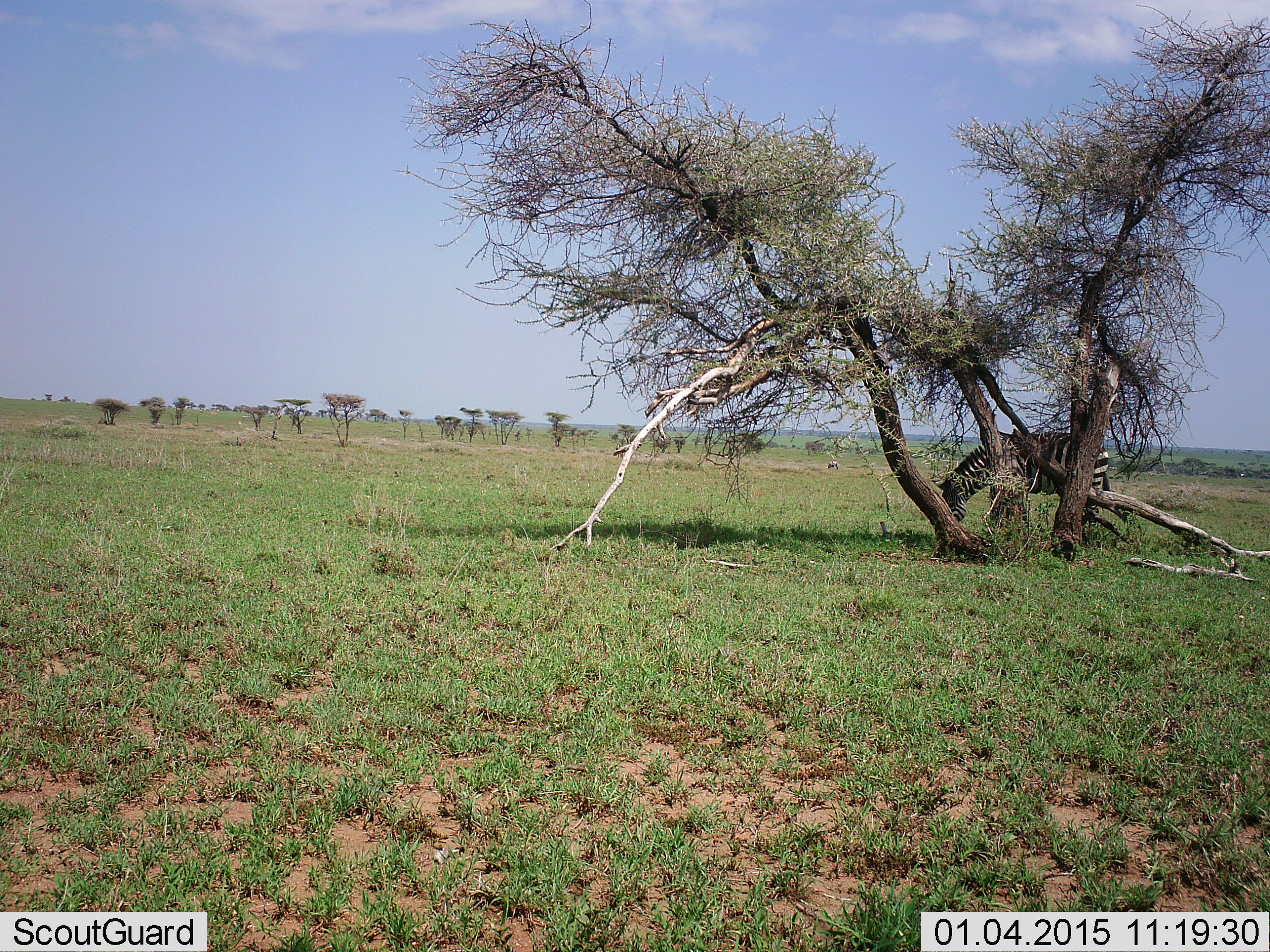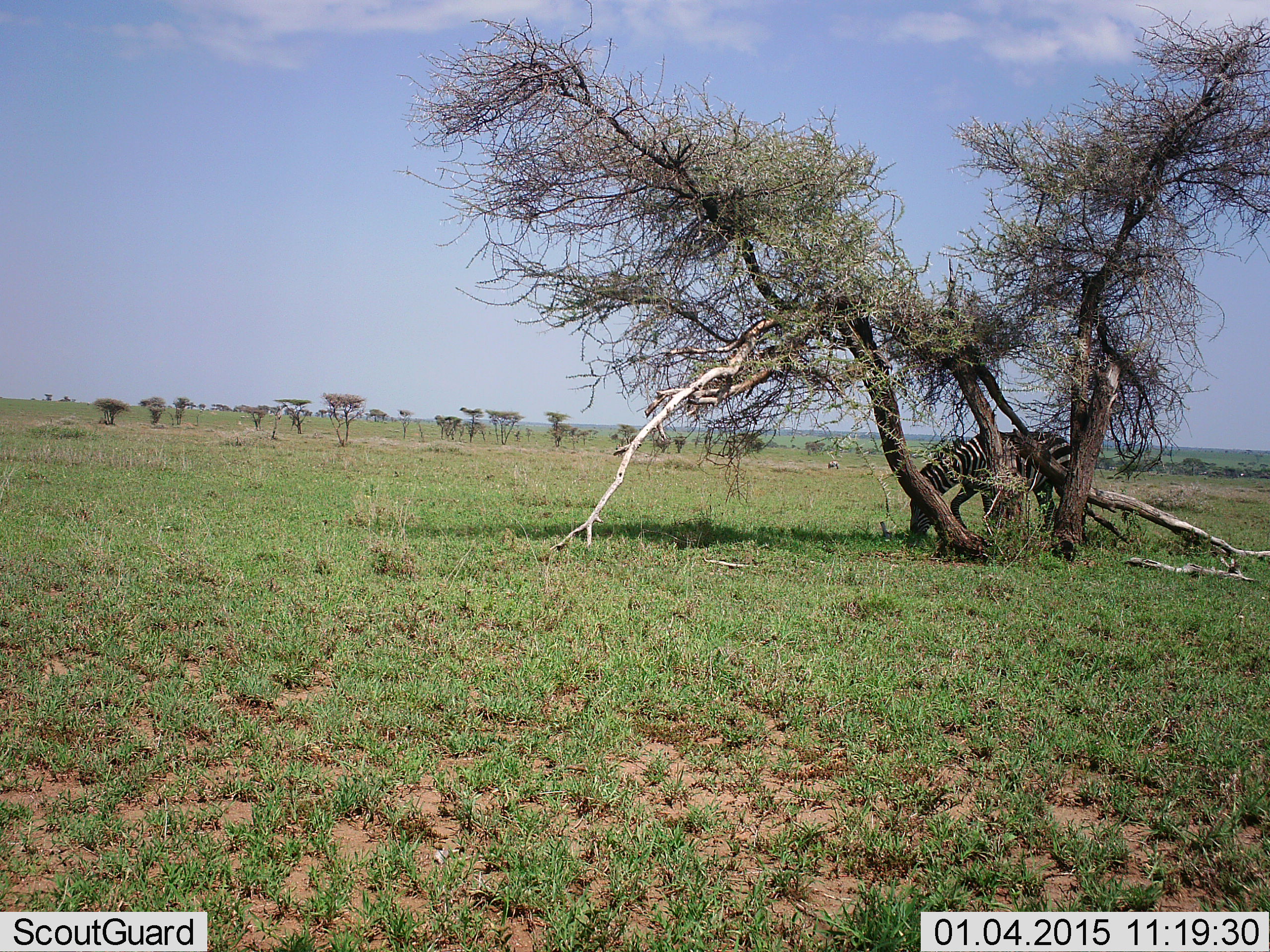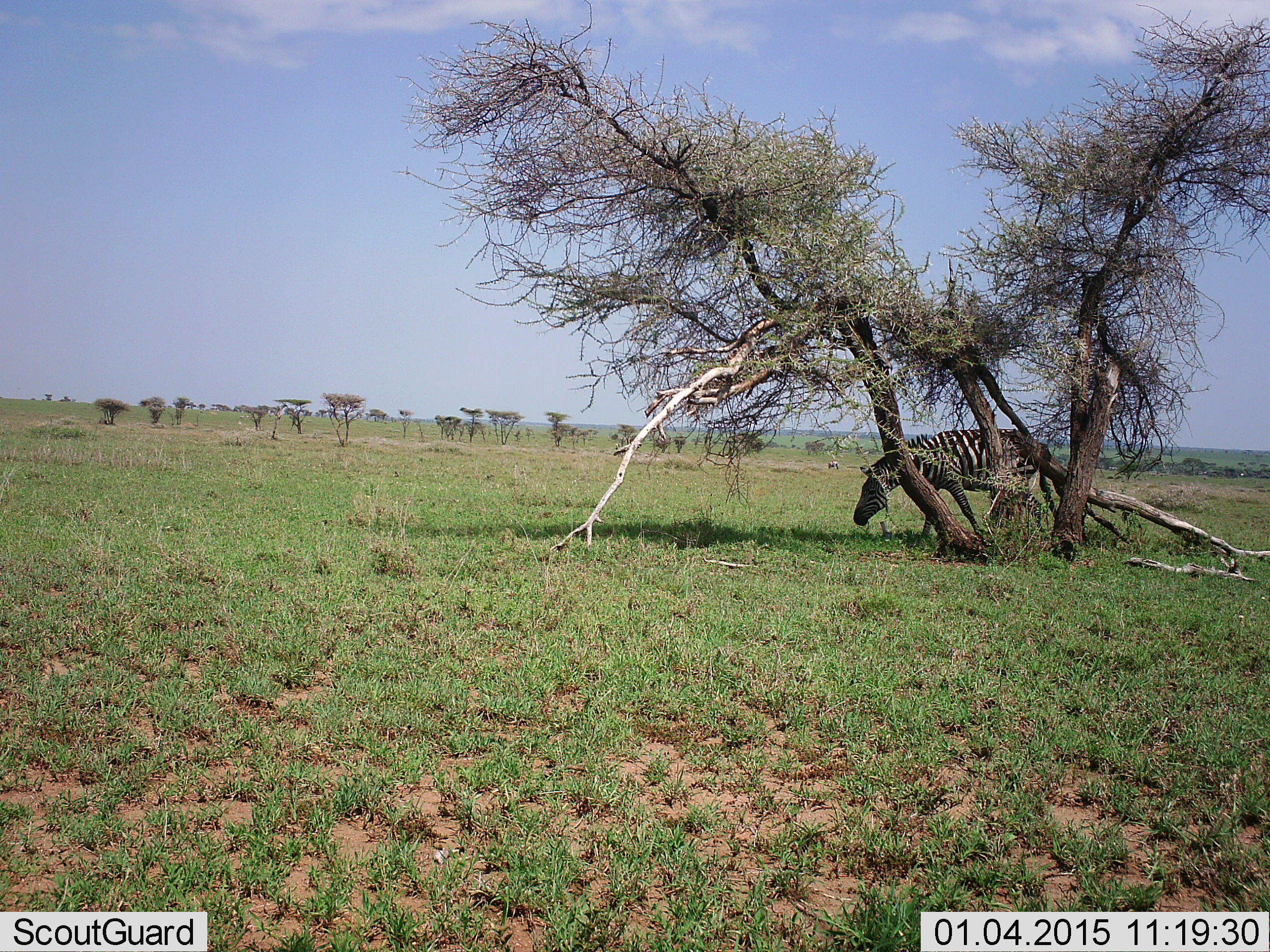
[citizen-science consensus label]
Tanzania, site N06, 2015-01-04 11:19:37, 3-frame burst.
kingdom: Animalia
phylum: Chordata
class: Mammalia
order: Perissodactyla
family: Equidae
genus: Equus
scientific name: Equus quagga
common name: plains zebra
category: zebra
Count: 1.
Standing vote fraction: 20%.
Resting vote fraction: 0%.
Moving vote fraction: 60%.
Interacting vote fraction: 0%.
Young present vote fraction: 0%.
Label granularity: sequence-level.